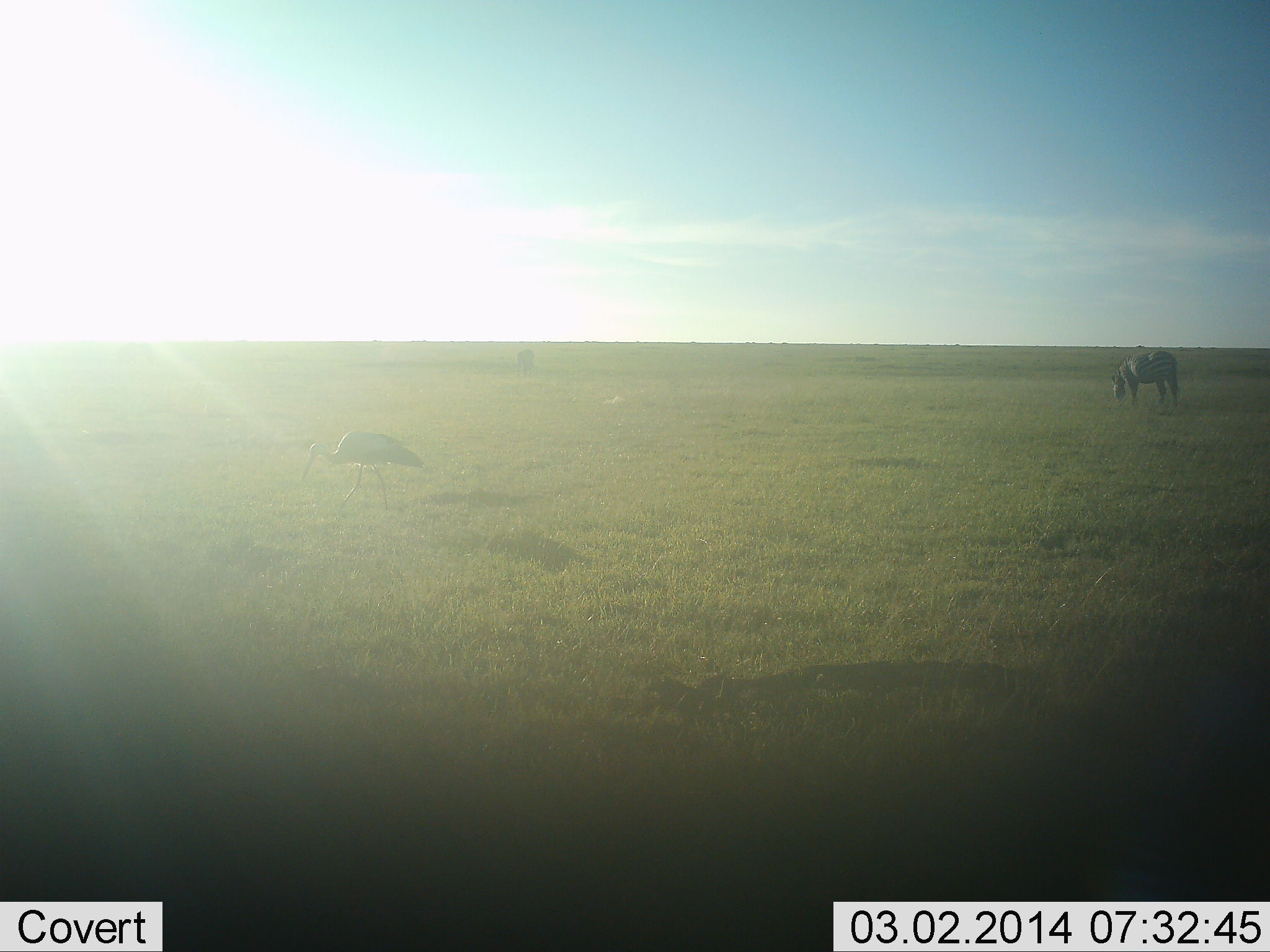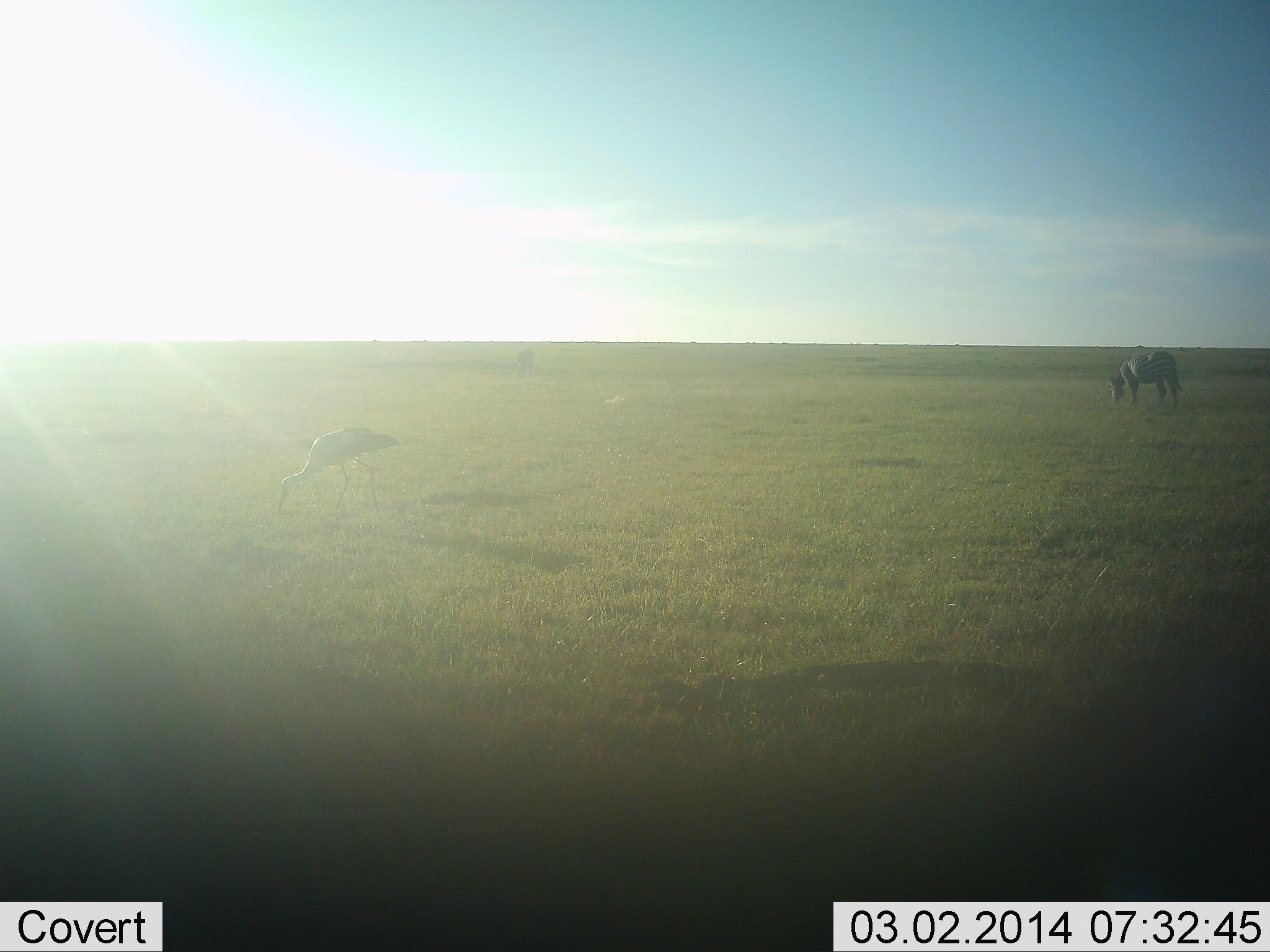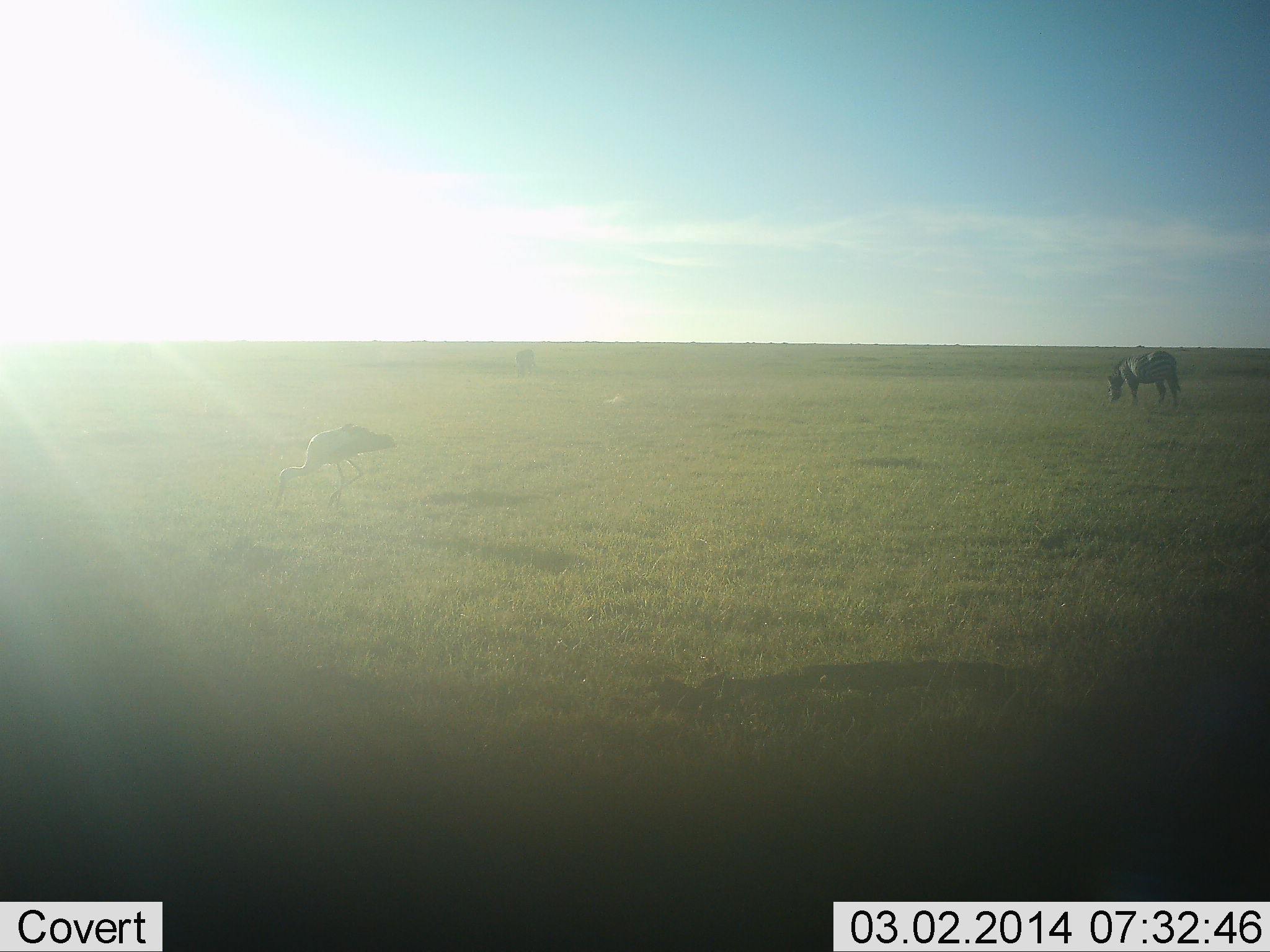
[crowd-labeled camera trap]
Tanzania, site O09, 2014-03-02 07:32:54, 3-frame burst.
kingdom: Animalia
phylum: Chordata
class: Aves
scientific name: Aves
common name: bird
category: otherbird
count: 1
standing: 0%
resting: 0%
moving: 20%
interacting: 0%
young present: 0%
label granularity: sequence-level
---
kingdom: Animalia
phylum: Chordata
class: Mammalia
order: Perissodactyla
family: Equidae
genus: Equus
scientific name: Equus quagga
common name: plains zebra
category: zebra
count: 1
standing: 18%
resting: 0%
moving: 9%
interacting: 0%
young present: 0%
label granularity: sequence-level